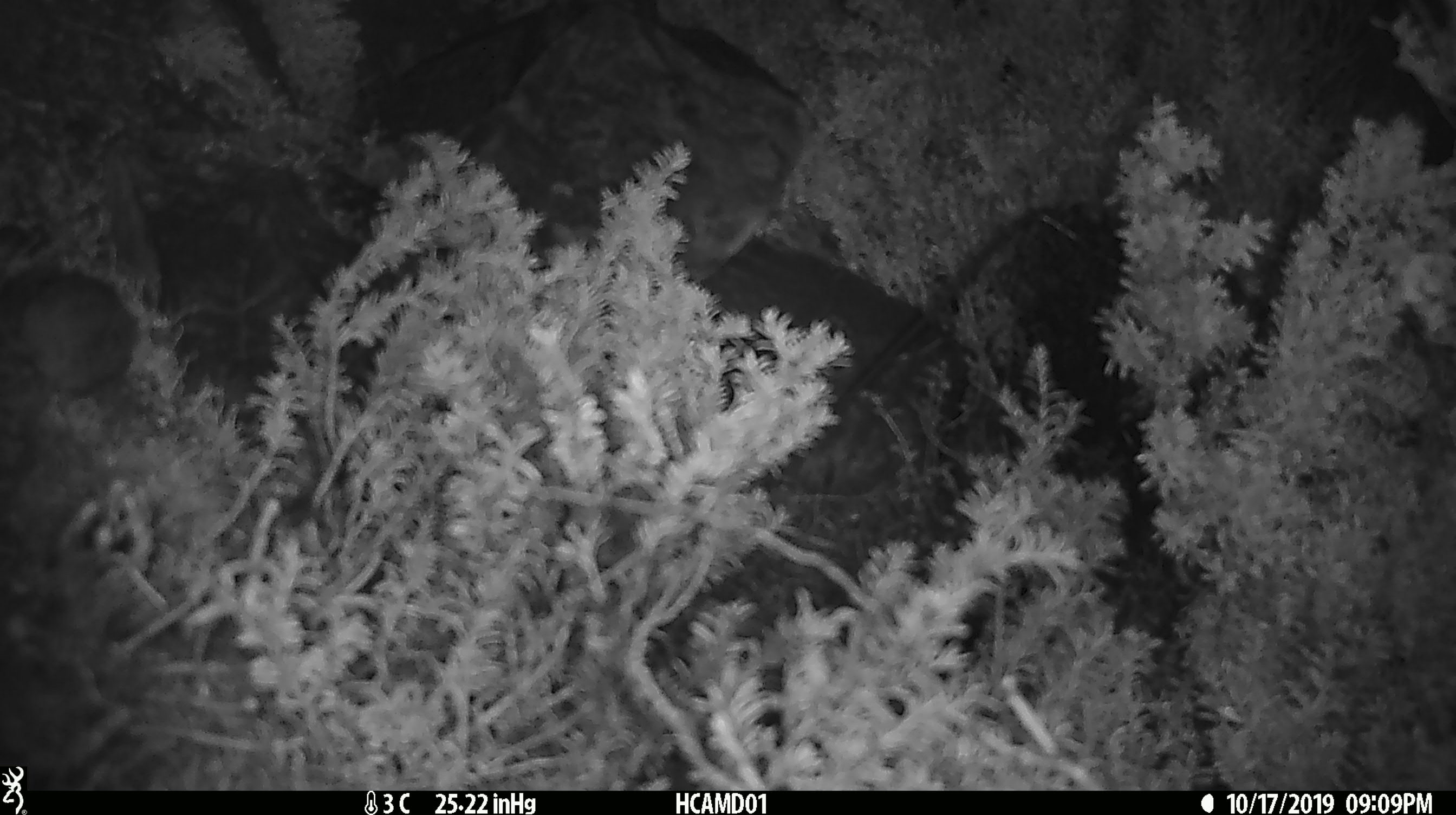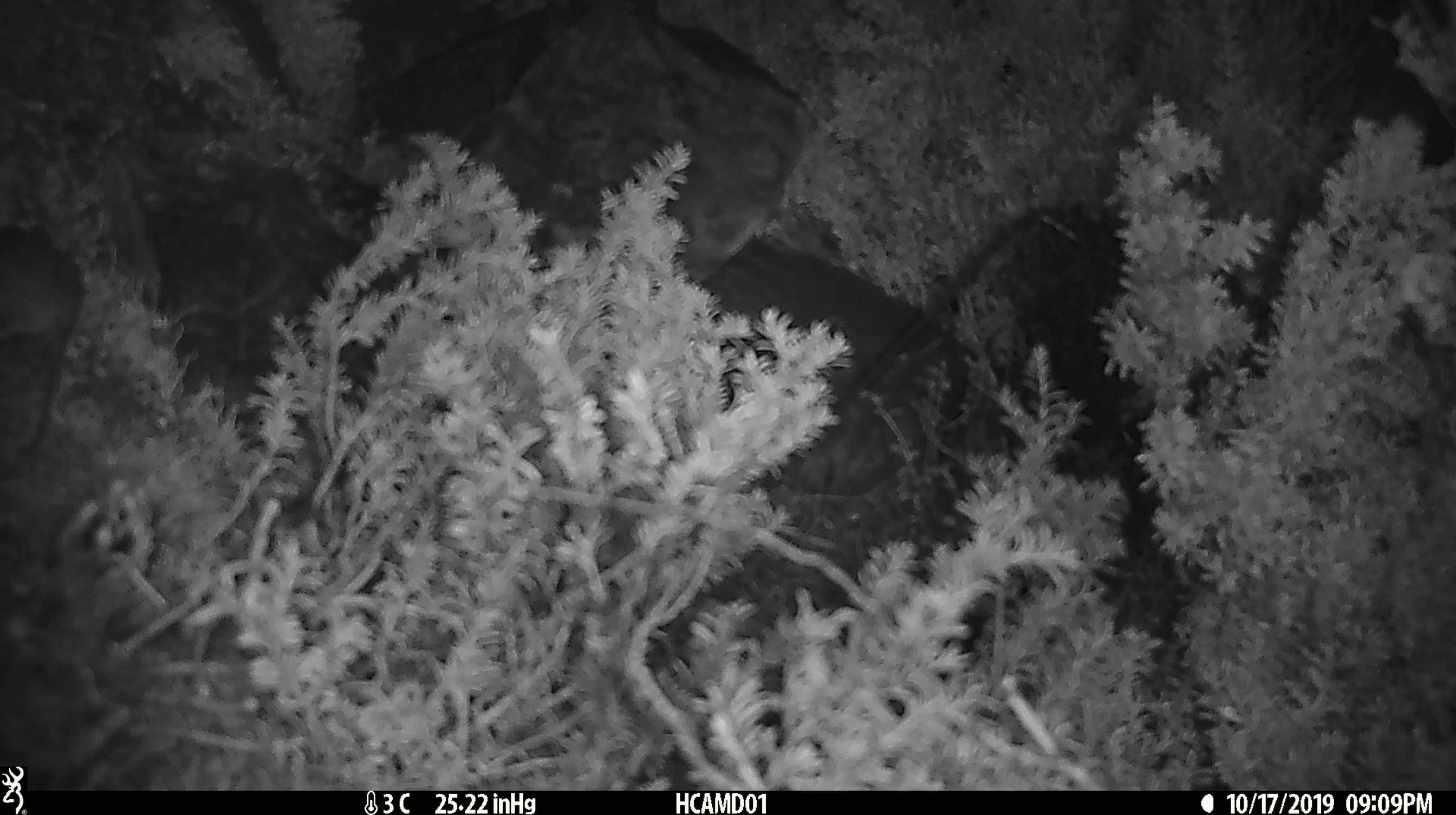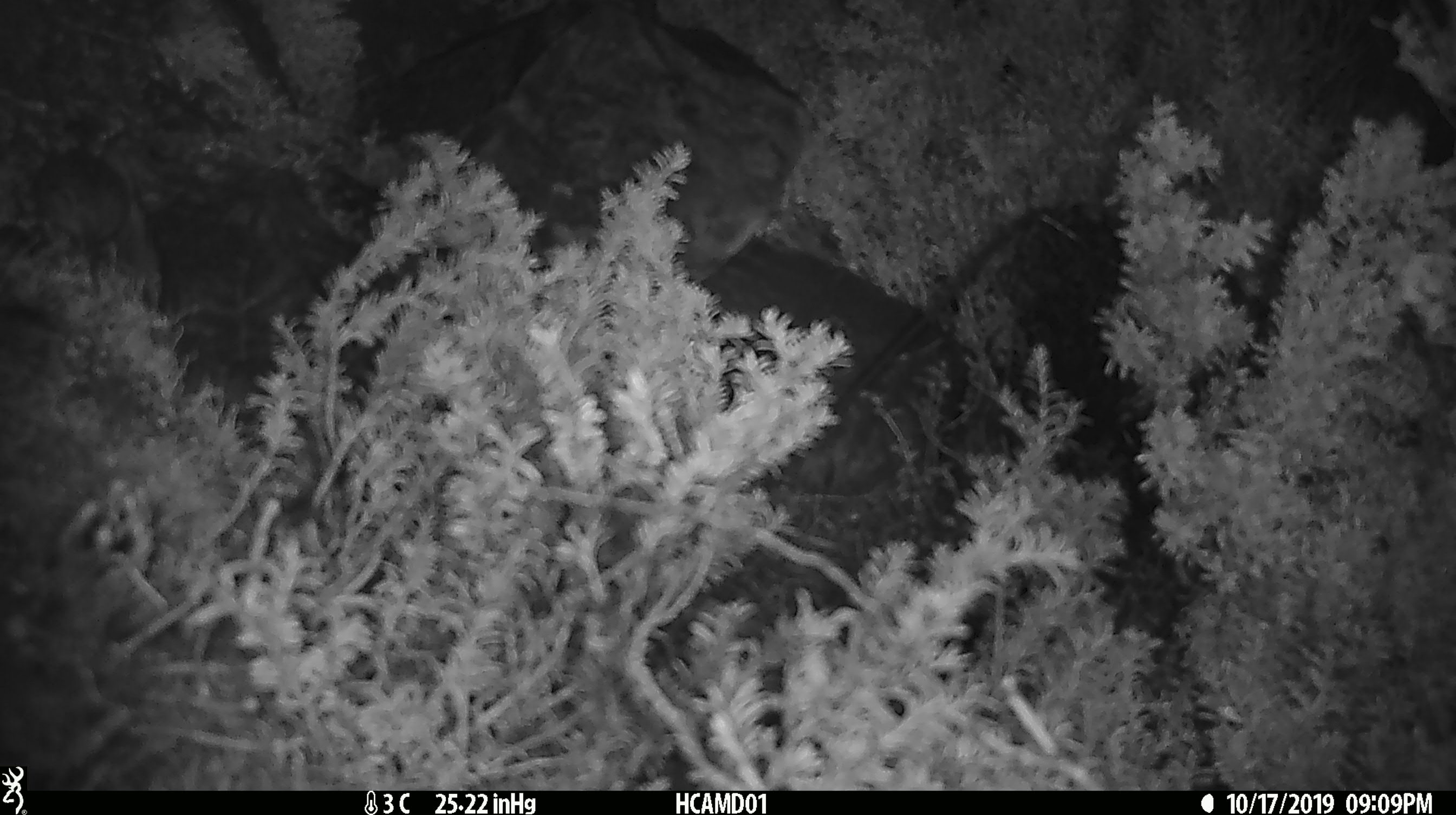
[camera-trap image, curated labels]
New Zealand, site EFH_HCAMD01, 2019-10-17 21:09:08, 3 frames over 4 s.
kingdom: Animalia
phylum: Chordata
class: Mammalia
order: Rodentia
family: Muridae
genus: Mus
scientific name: Mus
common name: mouse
Mouse (Mus).